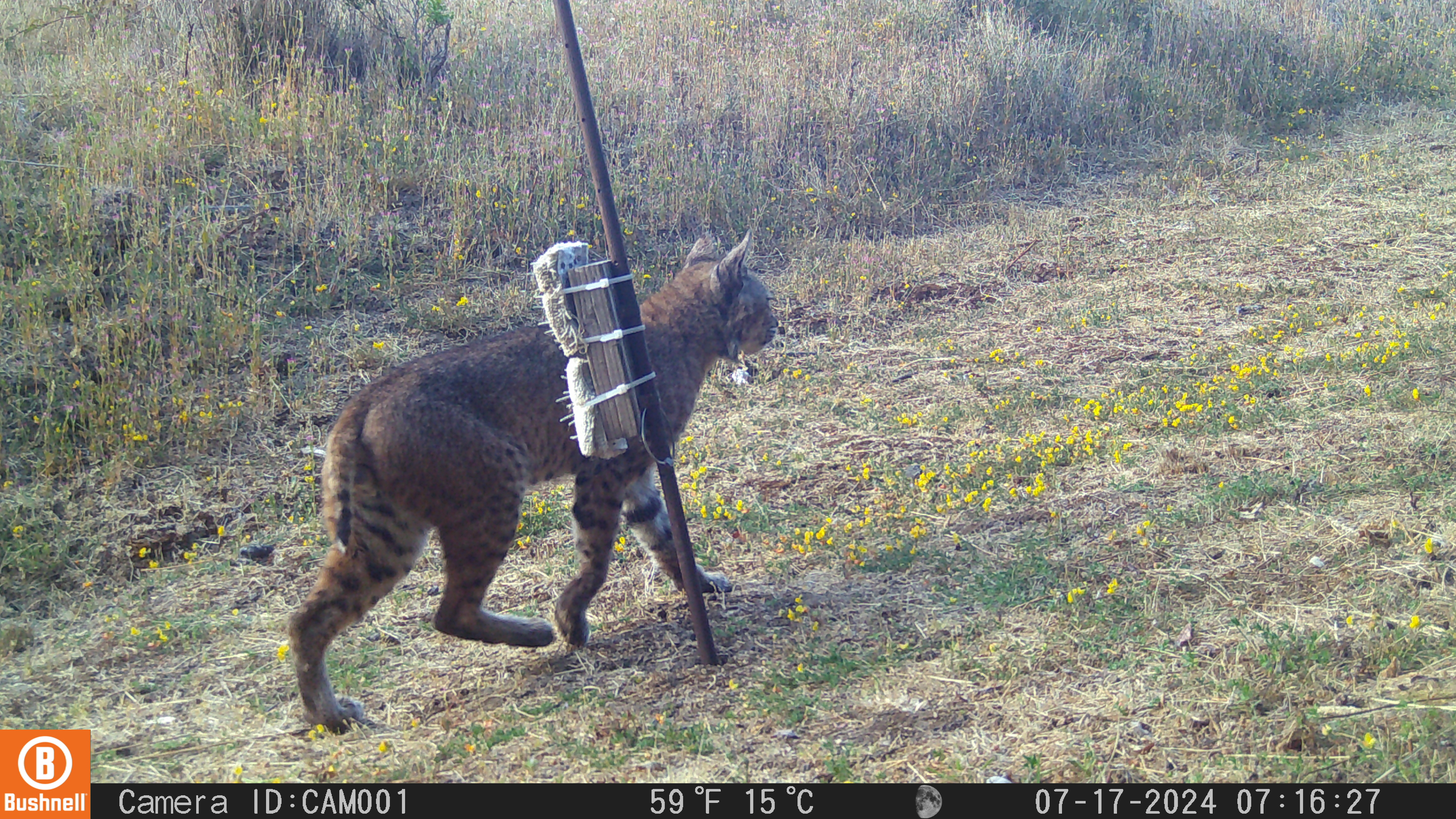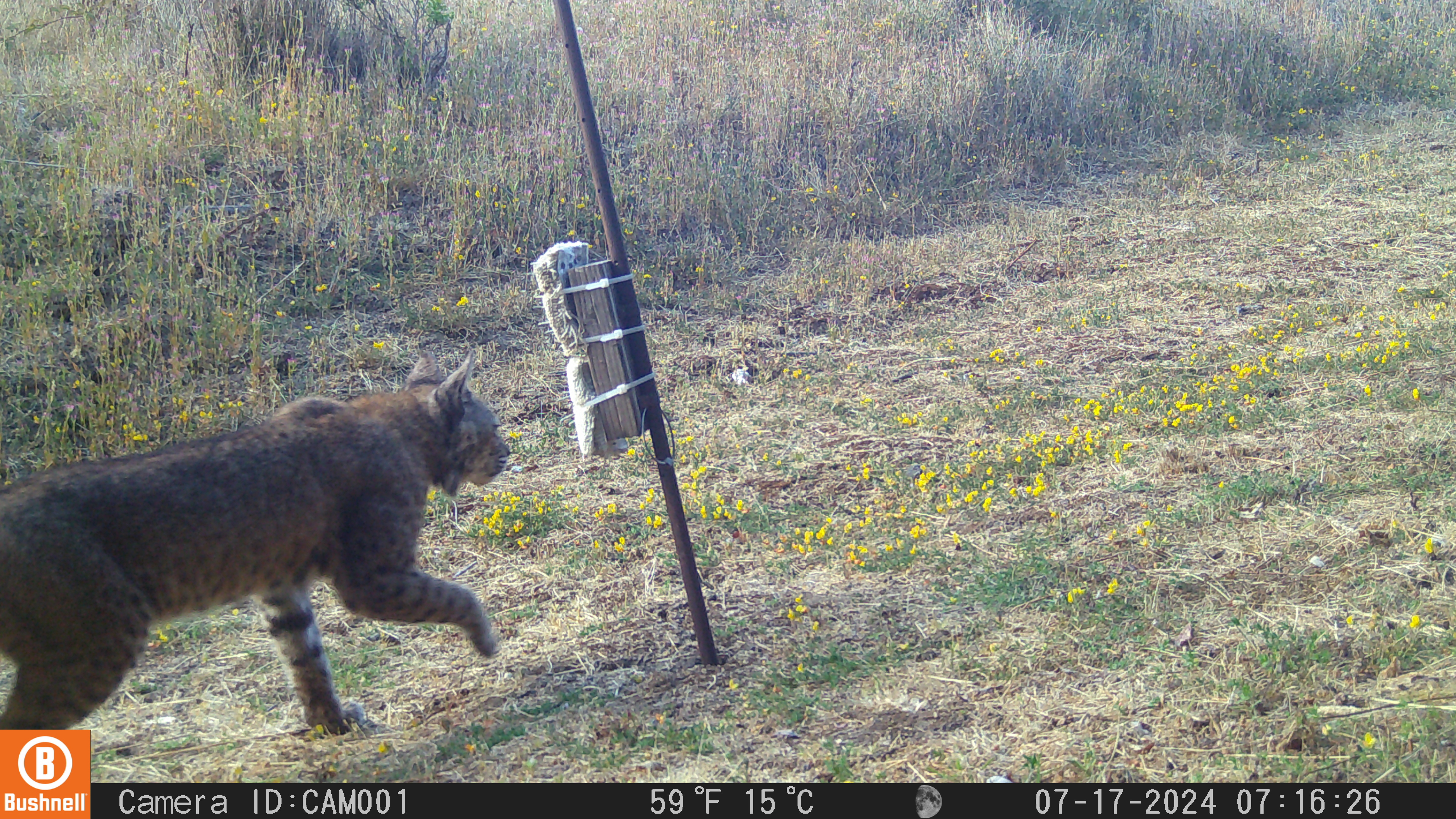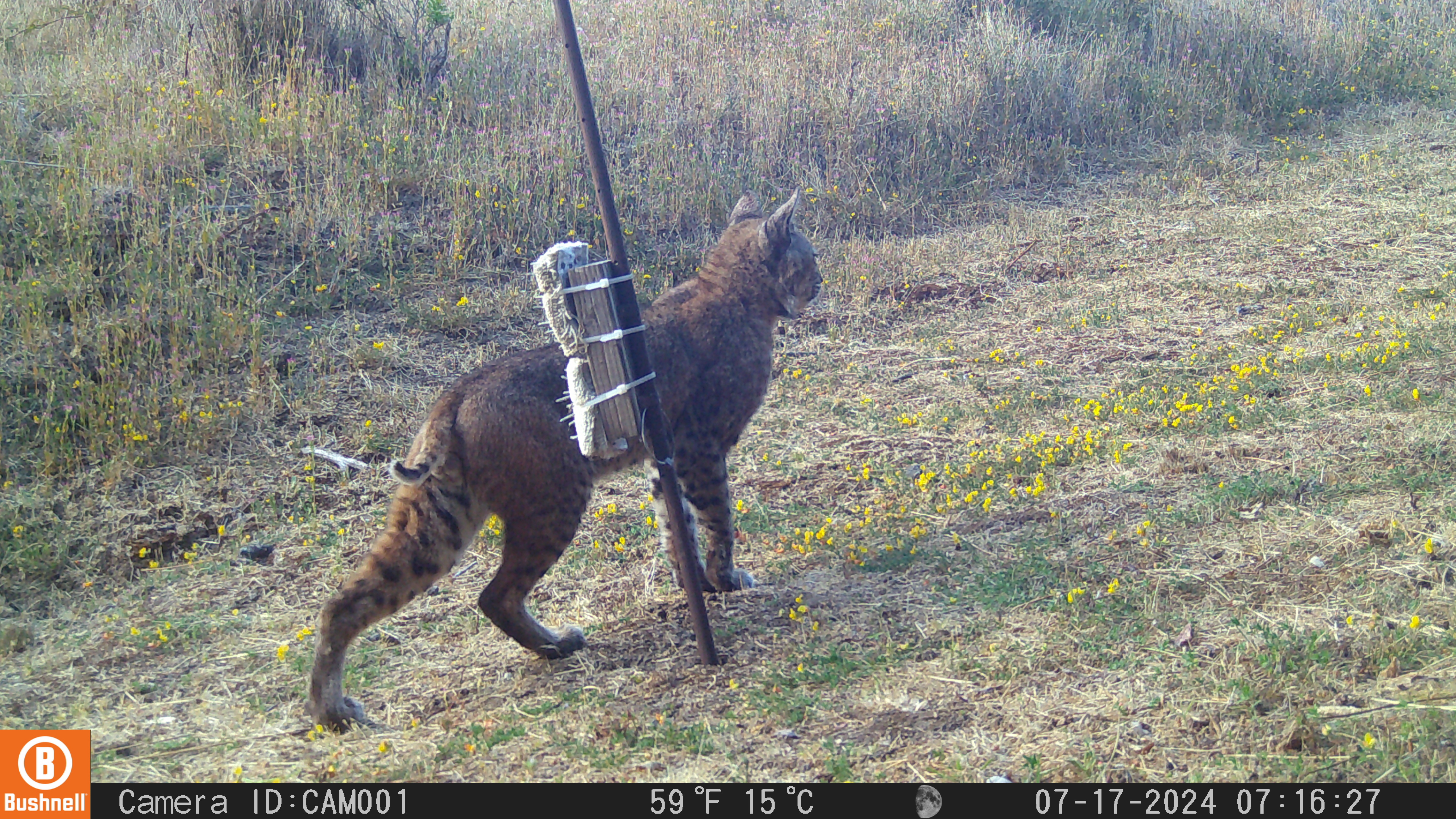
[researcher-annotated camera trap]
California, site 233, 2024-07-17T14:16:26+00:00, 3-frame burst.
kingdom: Animalia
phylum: Chordata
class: Mammalia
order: Carnivora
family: Felidae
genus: Lynx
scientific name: Lynx rufus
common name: bobcat